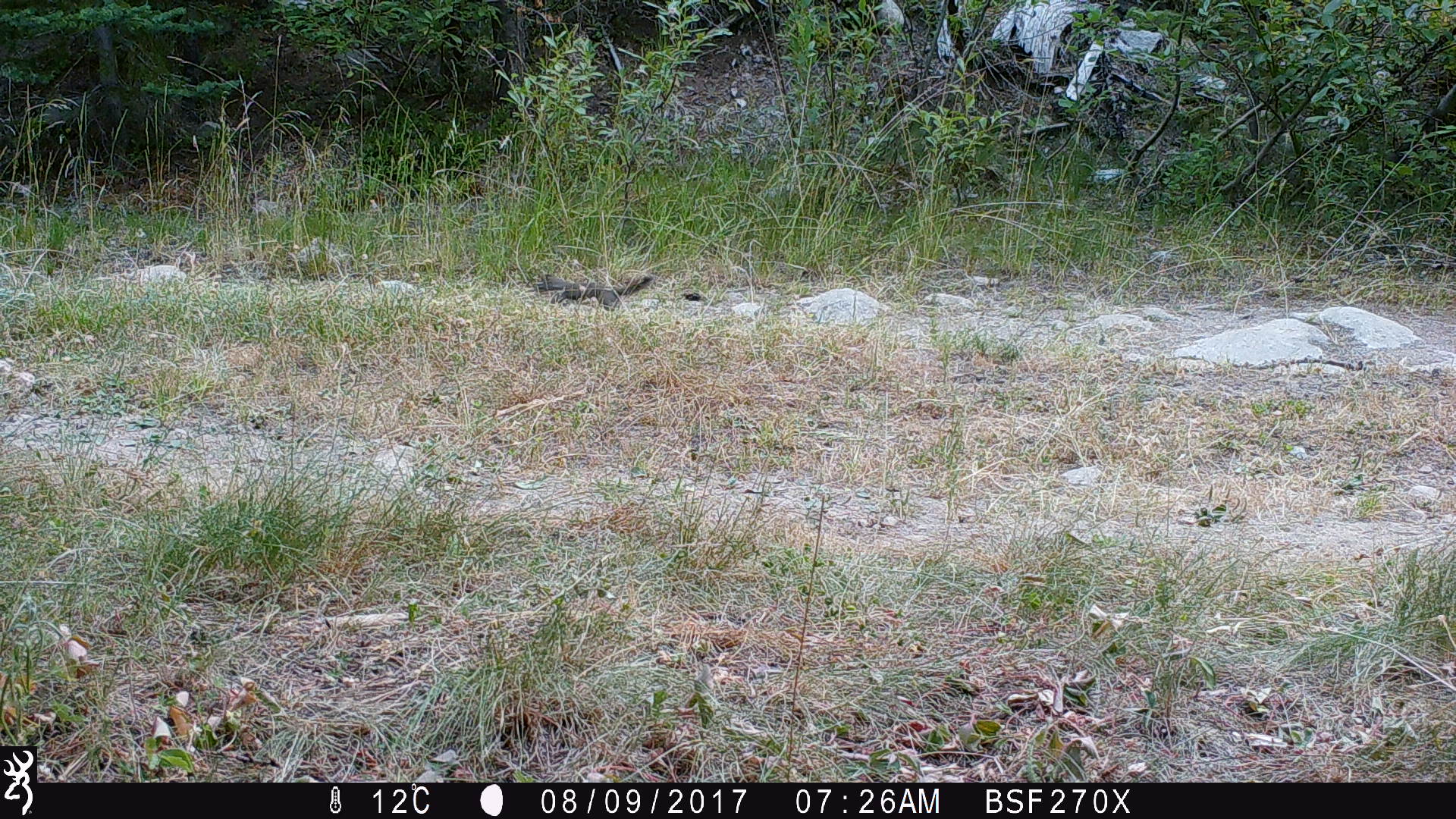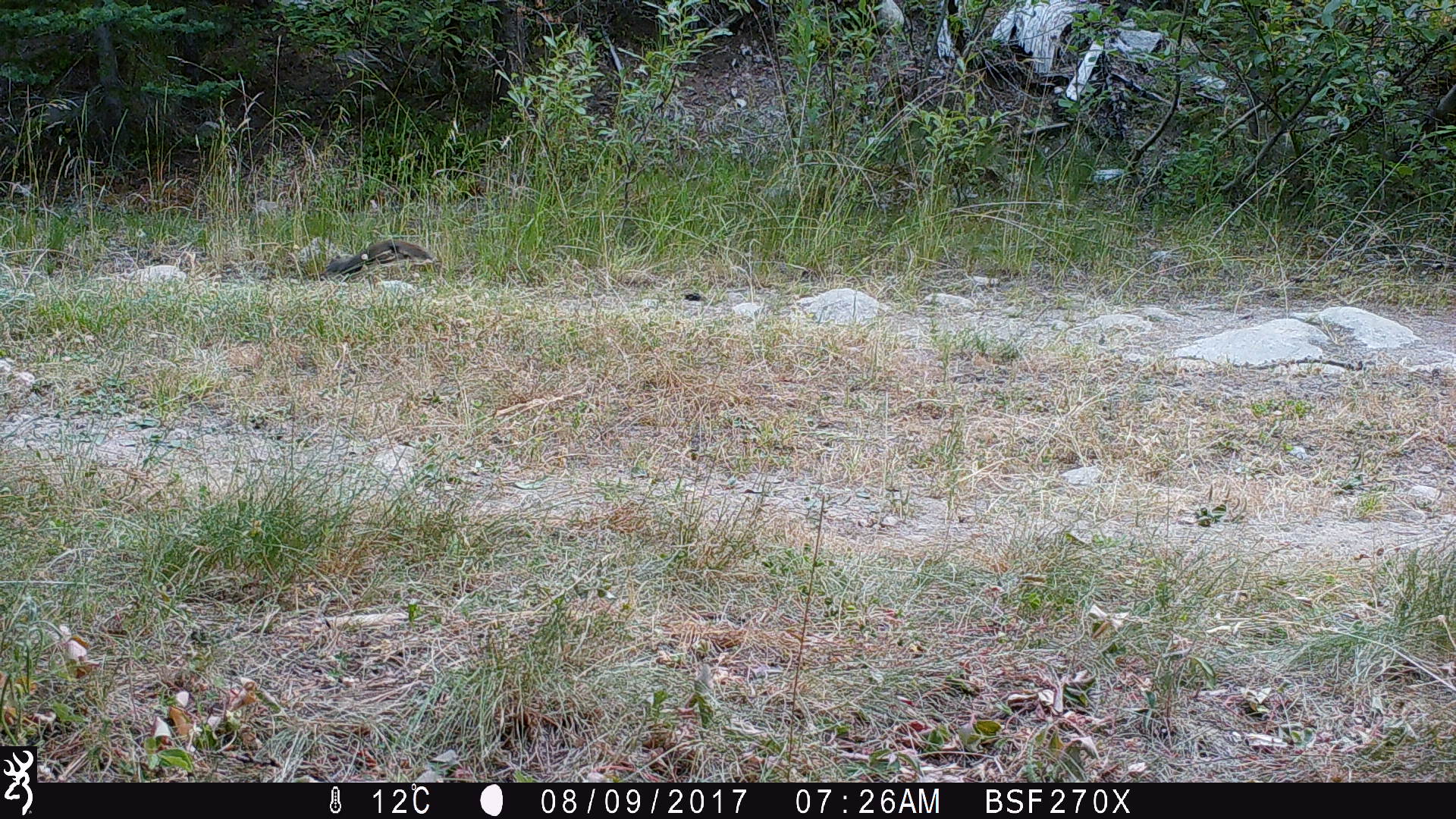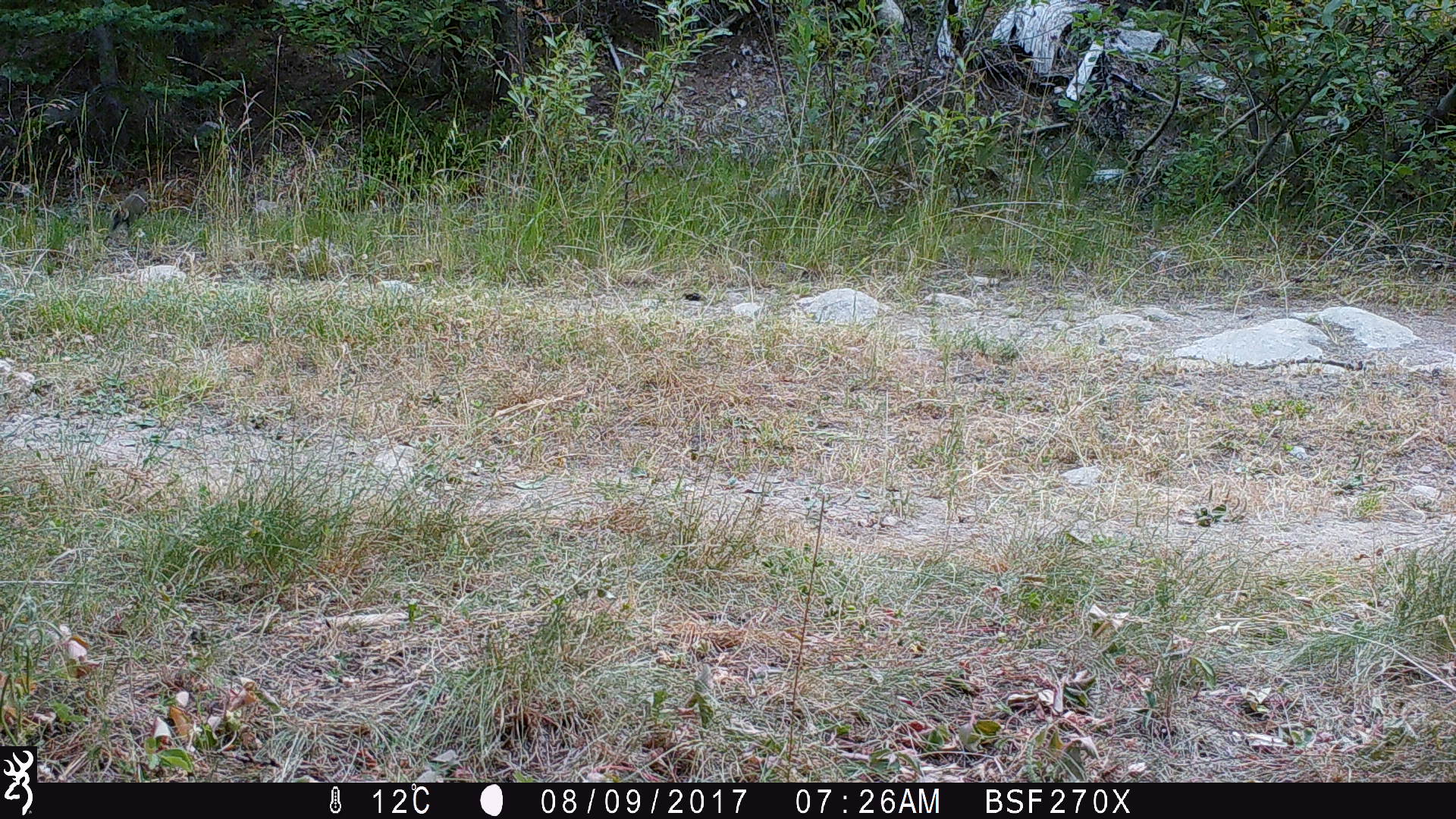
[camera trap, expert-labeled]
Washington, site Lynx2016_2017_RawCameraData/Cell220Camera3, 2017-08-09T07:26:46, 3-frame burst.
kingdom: Animalia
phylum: Chordata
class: Mammalia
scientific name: Mammalia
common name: small mammal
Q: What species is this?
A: Small mammal (Mammalia).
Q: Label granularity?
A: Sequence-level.